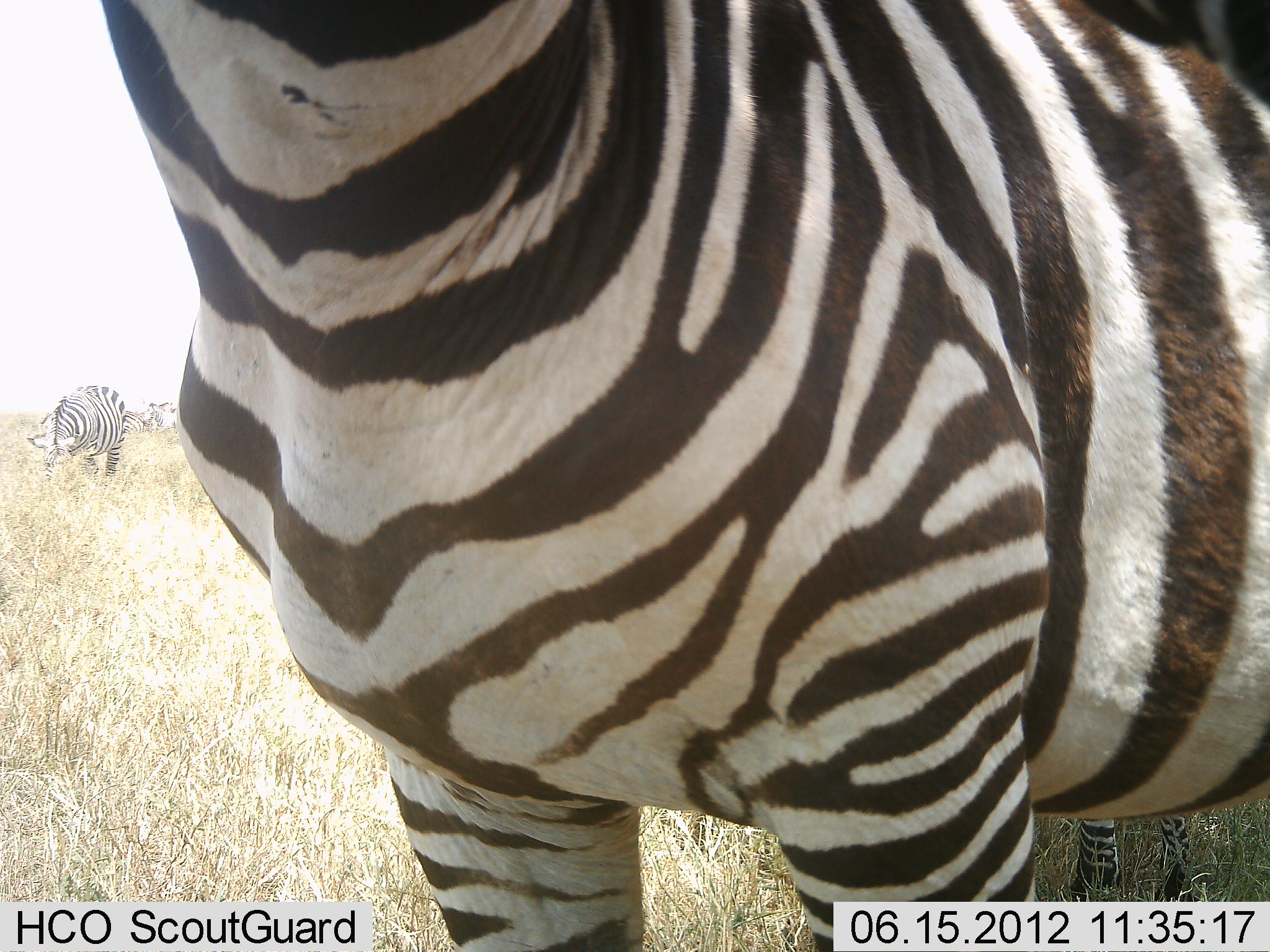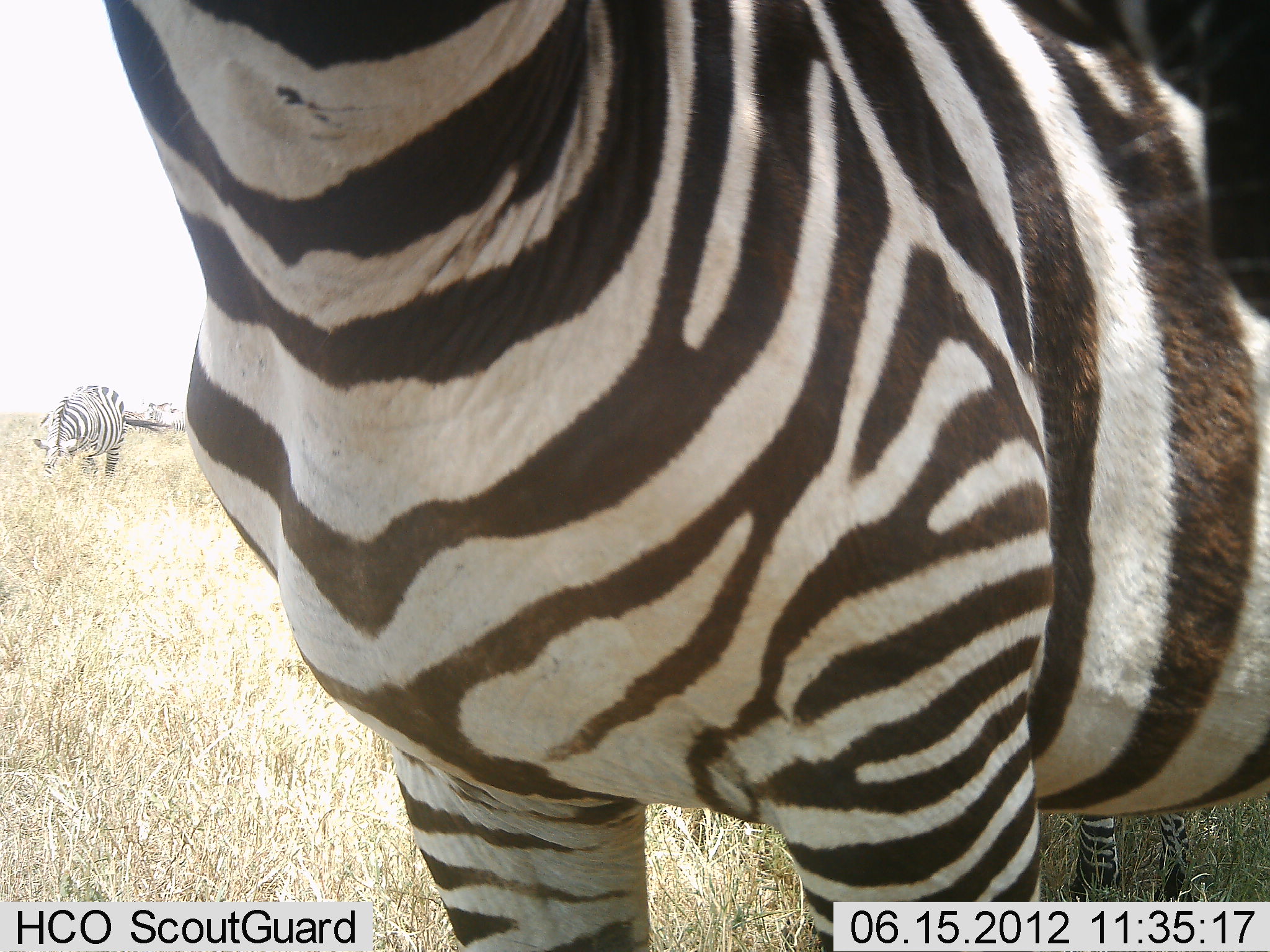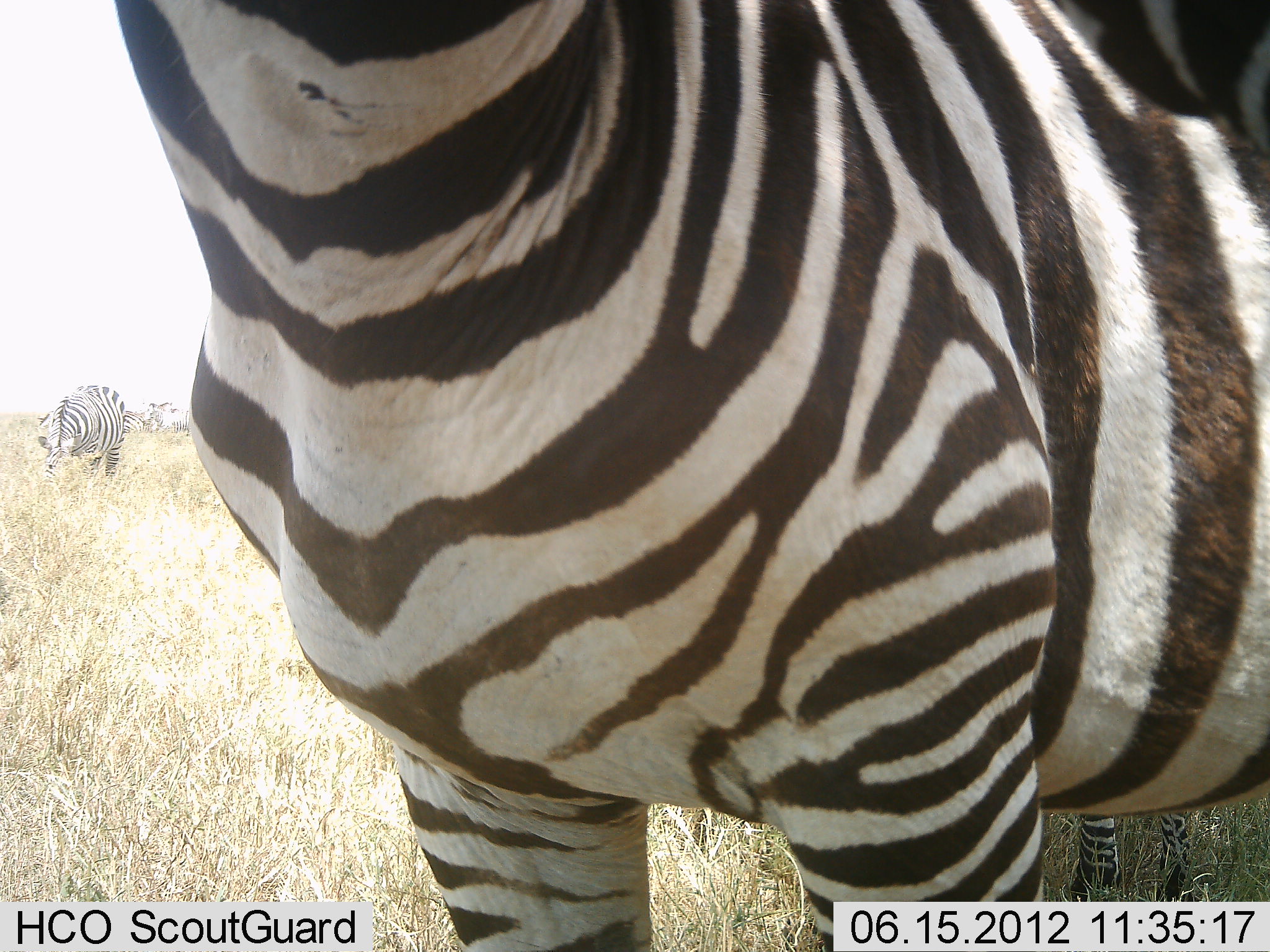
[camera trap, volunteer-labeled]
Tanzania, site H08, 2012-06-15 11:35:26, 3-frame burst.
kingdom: Animalia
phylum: Chordata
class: Mammalia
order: Perissodactyla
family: Equidae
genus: Equus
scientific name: Equus quagga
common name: plains zebra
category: zebra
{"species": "zebra (plains zebra) (Equus quagga)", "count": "3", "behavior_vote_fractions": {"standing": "100%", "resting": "0%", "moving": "0%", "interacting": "0%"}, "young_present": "0%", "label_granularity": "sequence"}